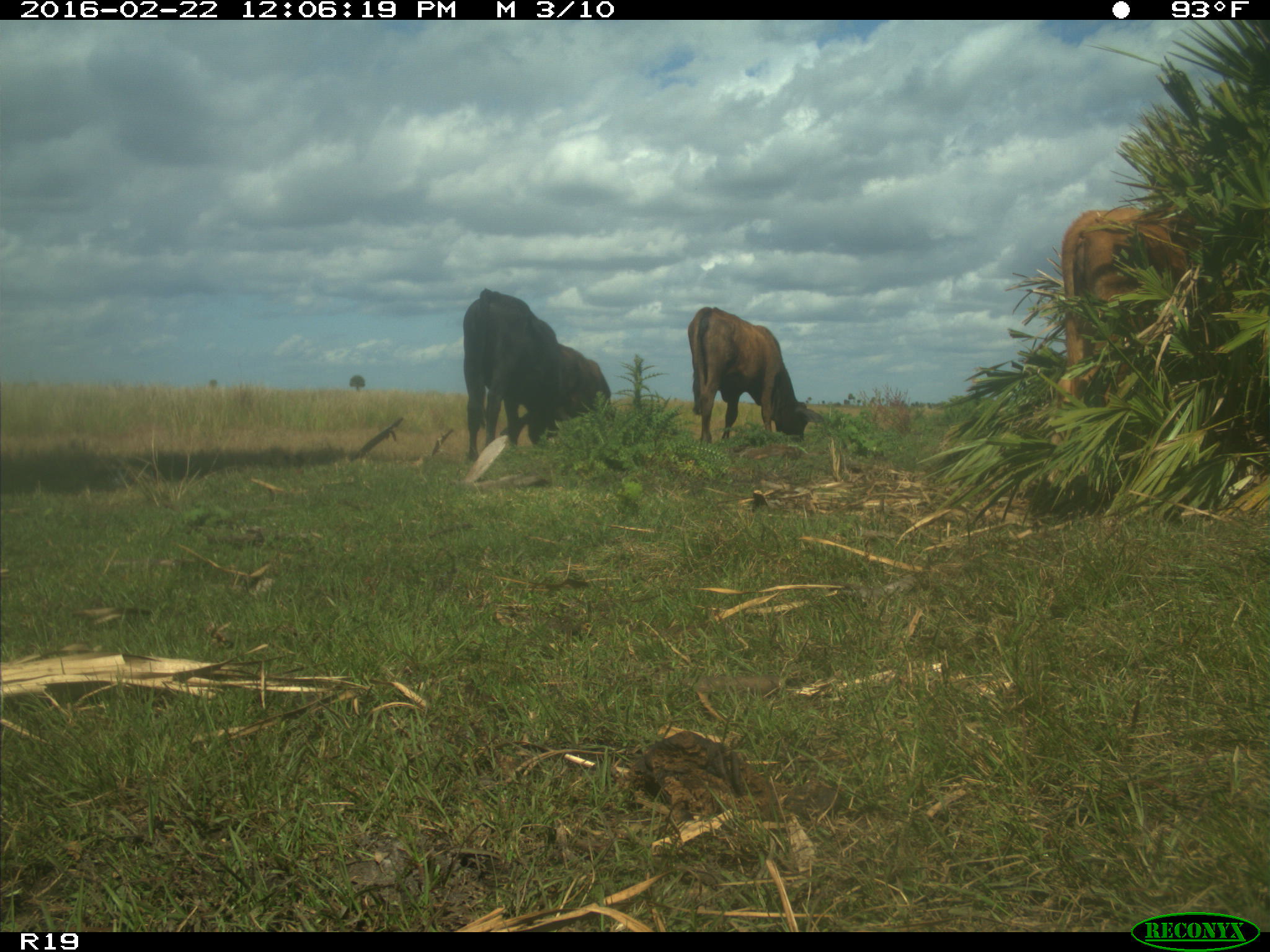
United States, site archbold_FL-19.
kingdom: Animalia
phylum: Chordata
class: Mammalia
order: Artiodactyla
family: Bovidae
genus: Bos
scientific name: Bos taurus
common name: domestic cow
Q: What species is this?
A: Bos taurus (domestic cow).